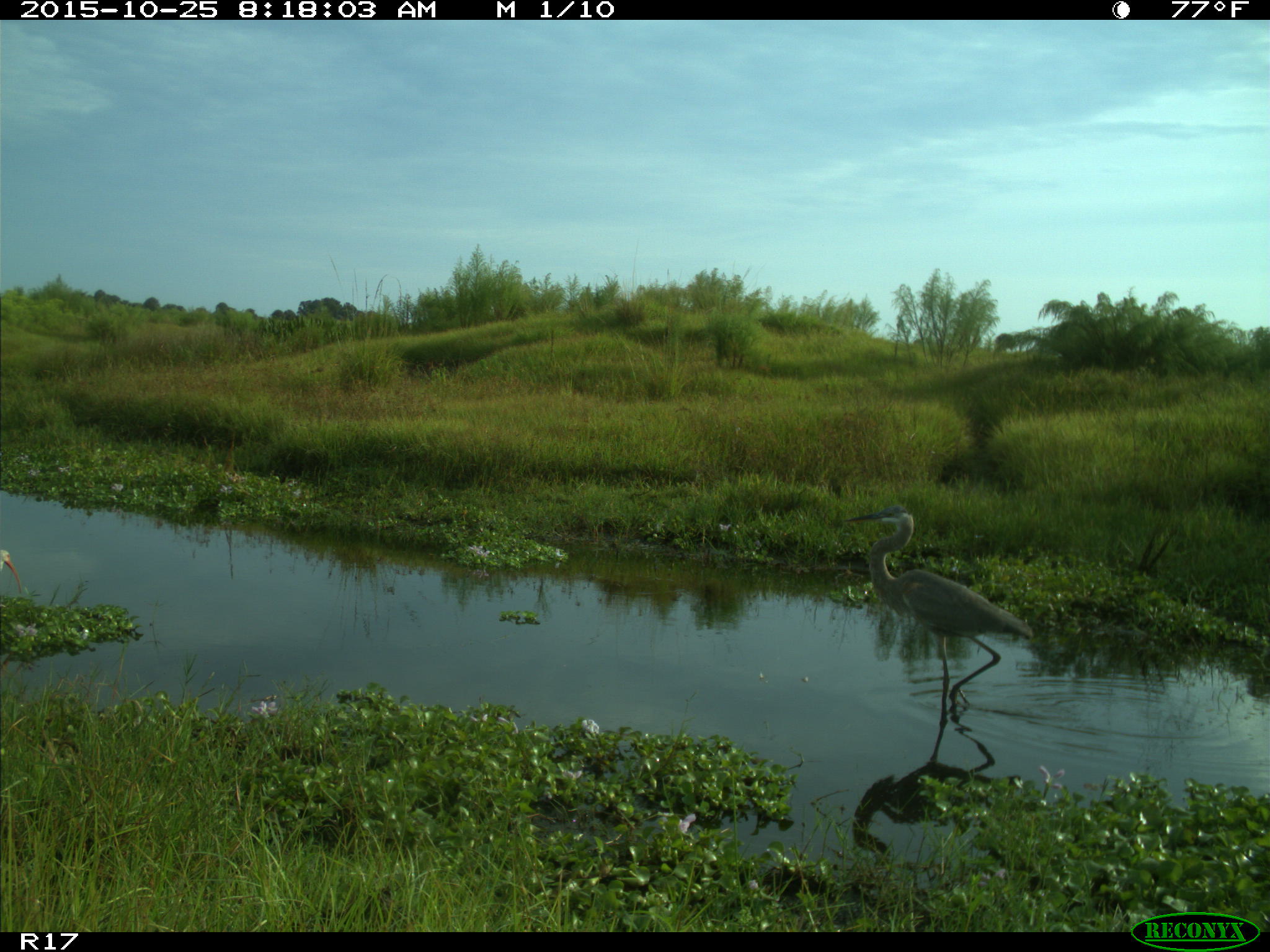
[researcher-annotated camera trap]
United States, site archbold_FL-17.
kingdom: Animalia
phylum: Chordata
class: Aves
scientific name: Aves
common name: birds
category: unidentified bird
Unidentified bird (birds) (Aves).